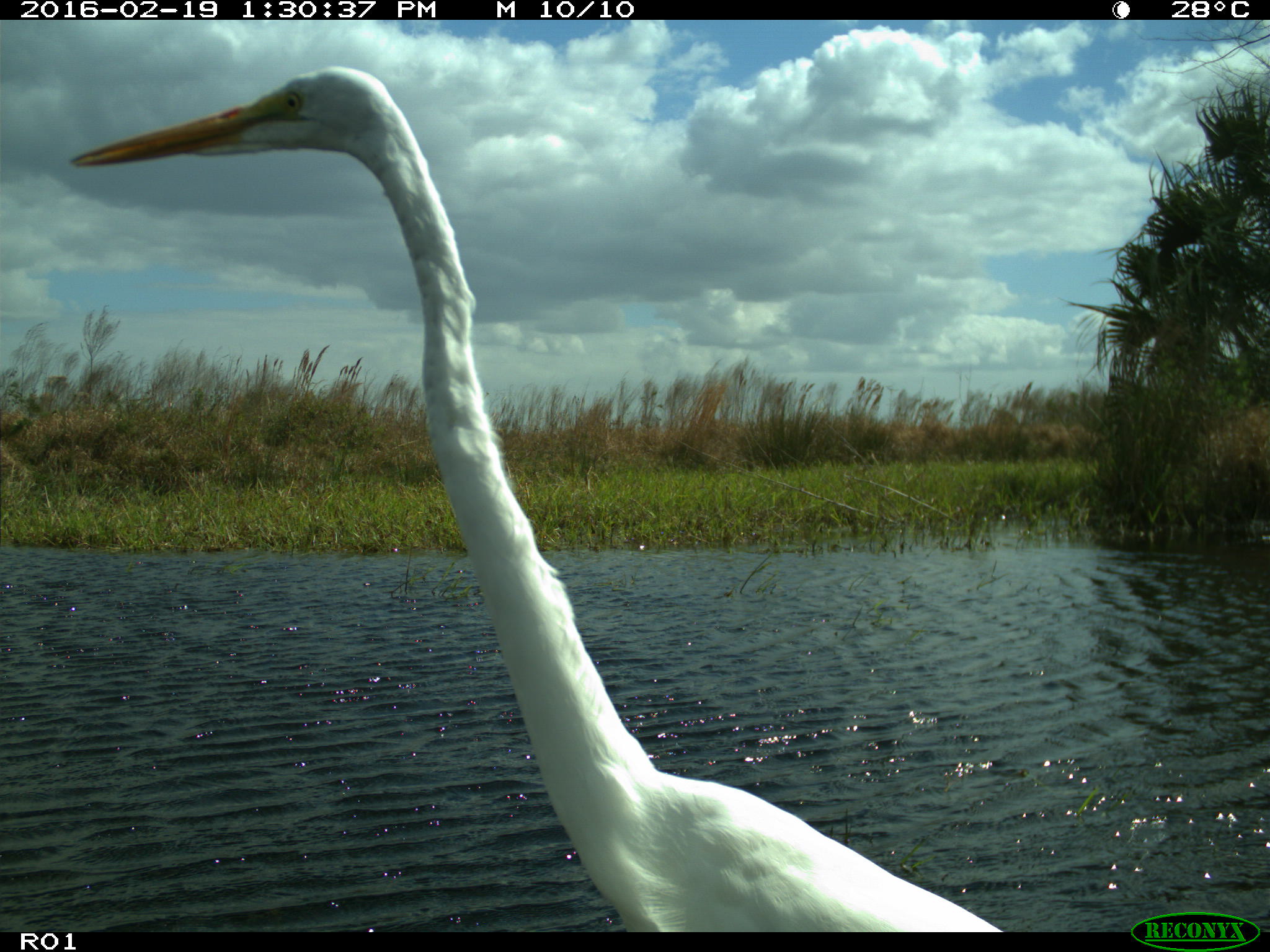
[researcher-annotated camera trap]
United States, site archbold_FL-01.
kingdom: Animalia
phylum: Chordata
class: Aves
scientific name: Aves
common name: birds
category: unidentified bird